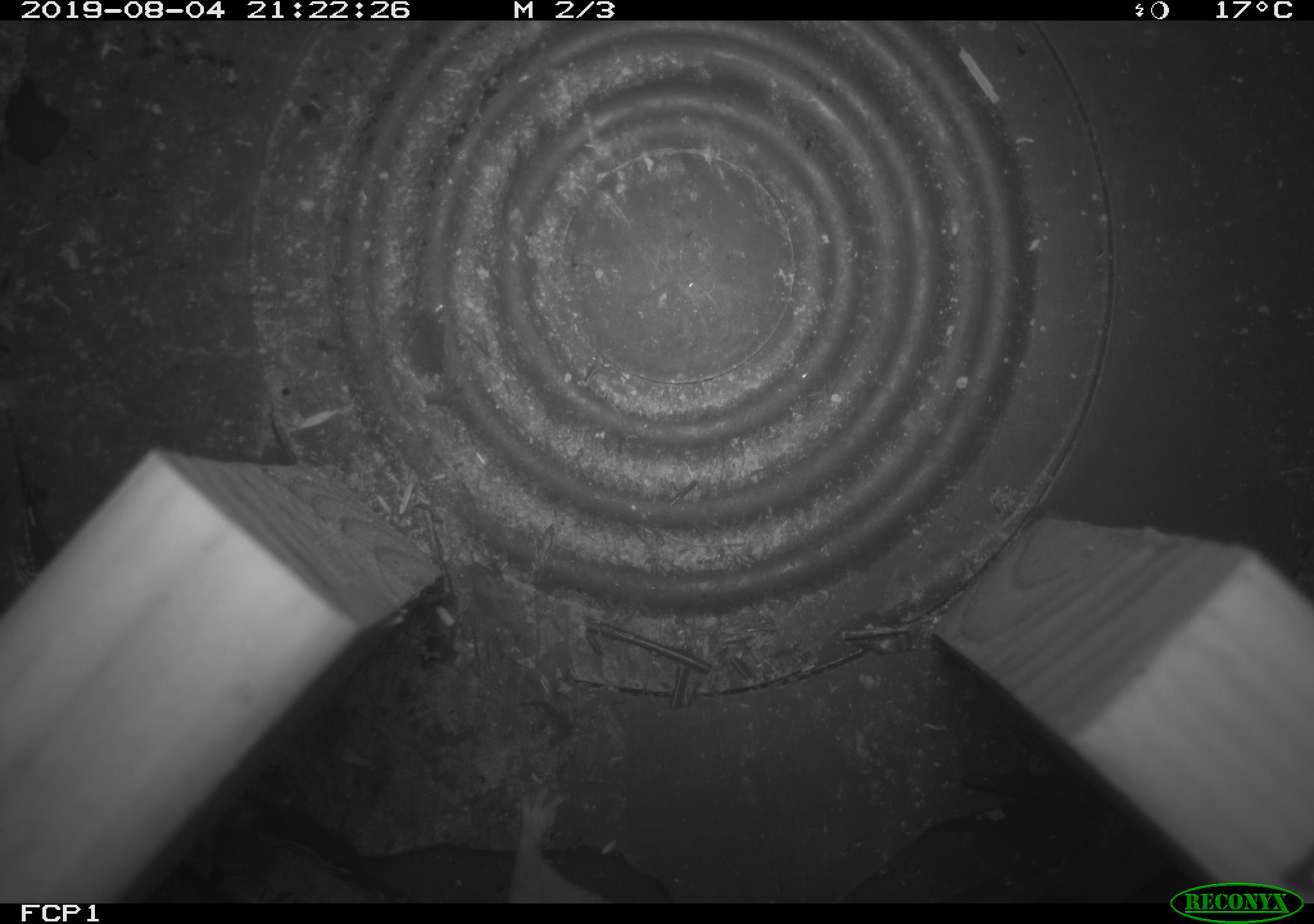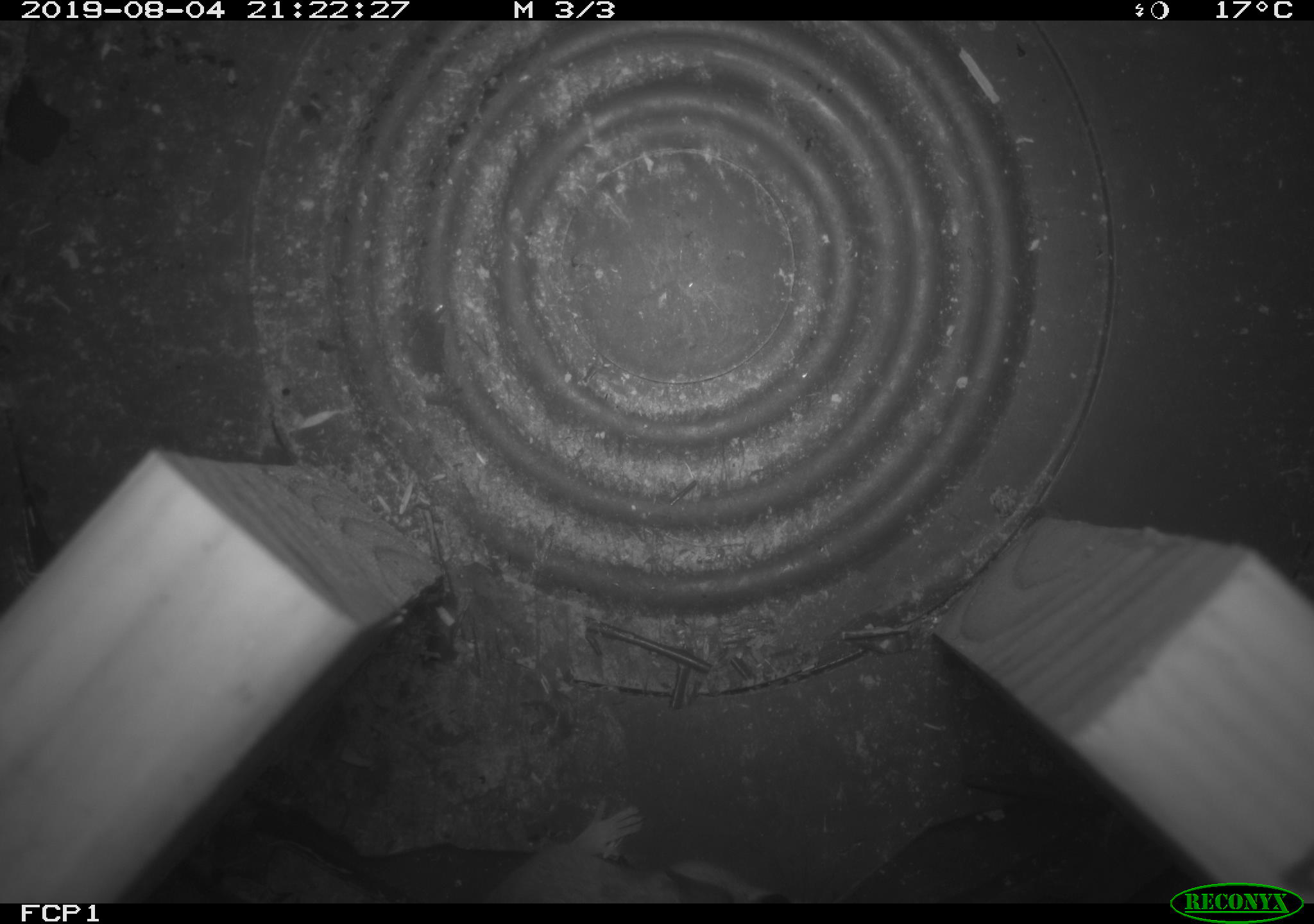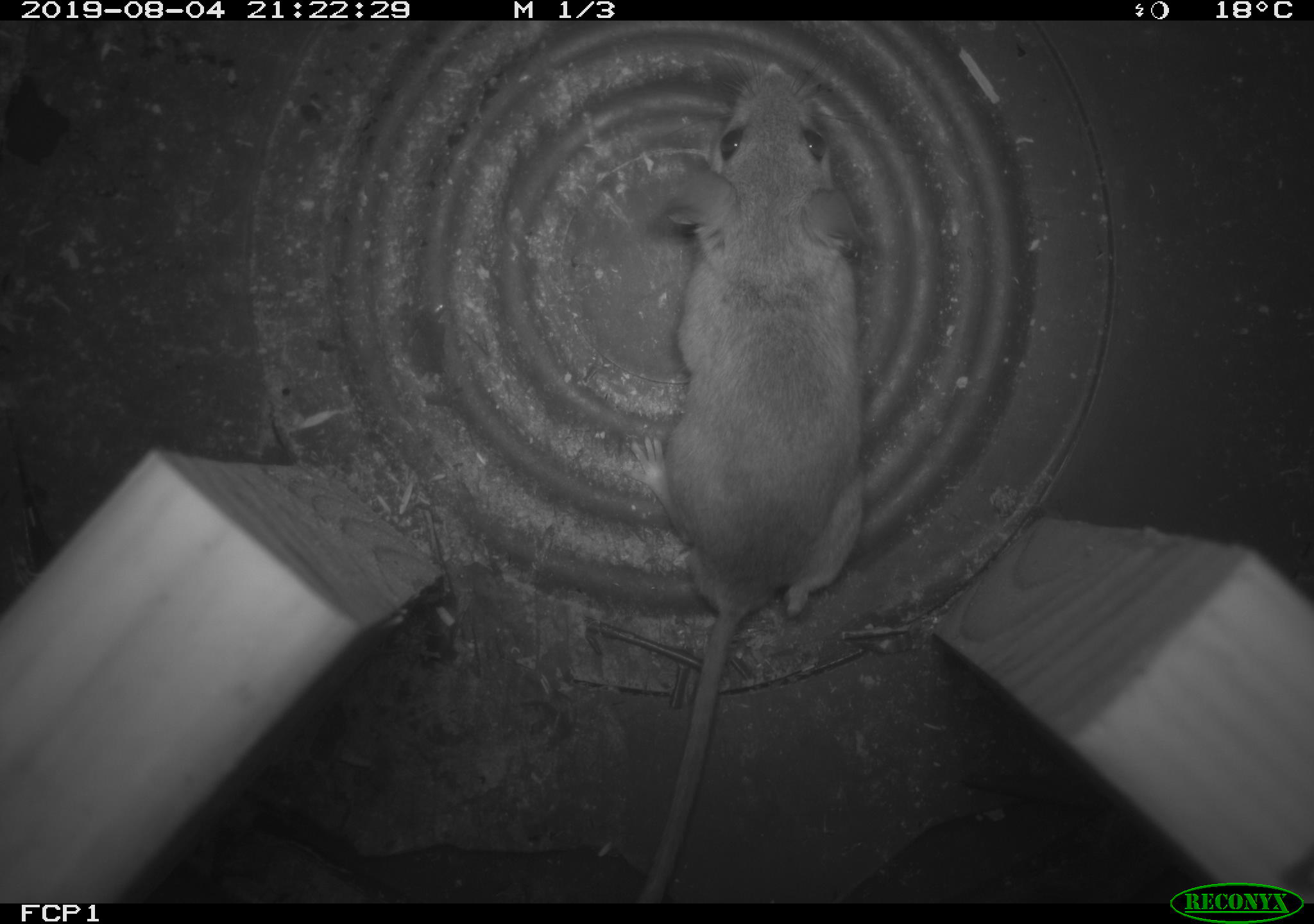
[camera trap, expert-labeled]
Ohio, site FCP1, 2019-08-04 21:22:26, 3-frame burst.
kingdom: Animalia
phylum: Chordata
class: Mammalia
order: Rodentia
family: Cricetidae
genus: Peromyscus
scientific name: Peromyscus leucopus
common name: white-footed mouse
White-footed mouse (Peromyscus leucopus).